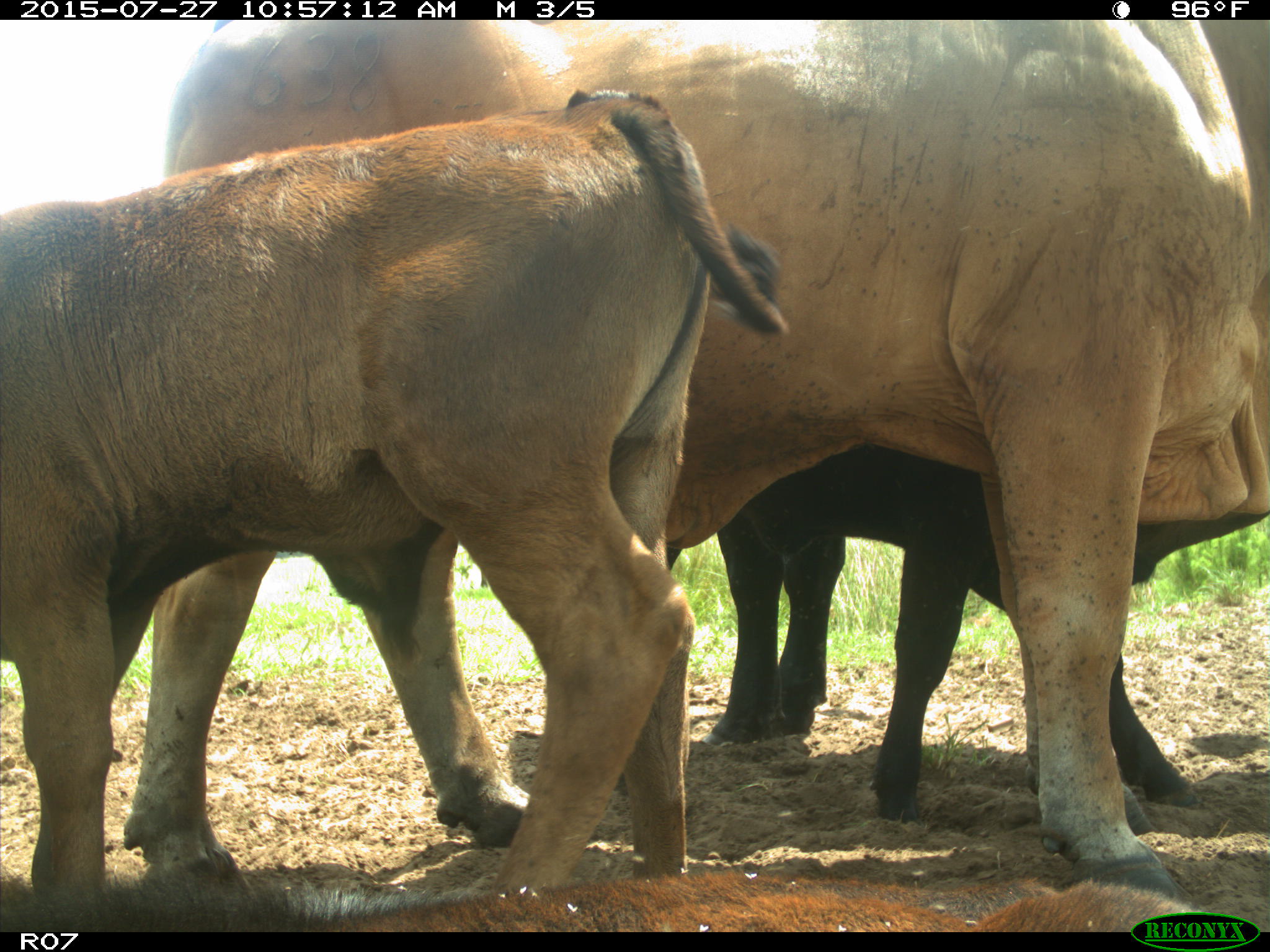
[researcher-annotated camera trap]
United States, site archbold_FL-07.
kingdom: Animalia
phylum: Chordata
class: Mammalia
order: Artiodactyla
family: Bovidae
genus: Bos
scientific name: Bos taurus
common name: domestic cow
Bos taurus (domestic cow).